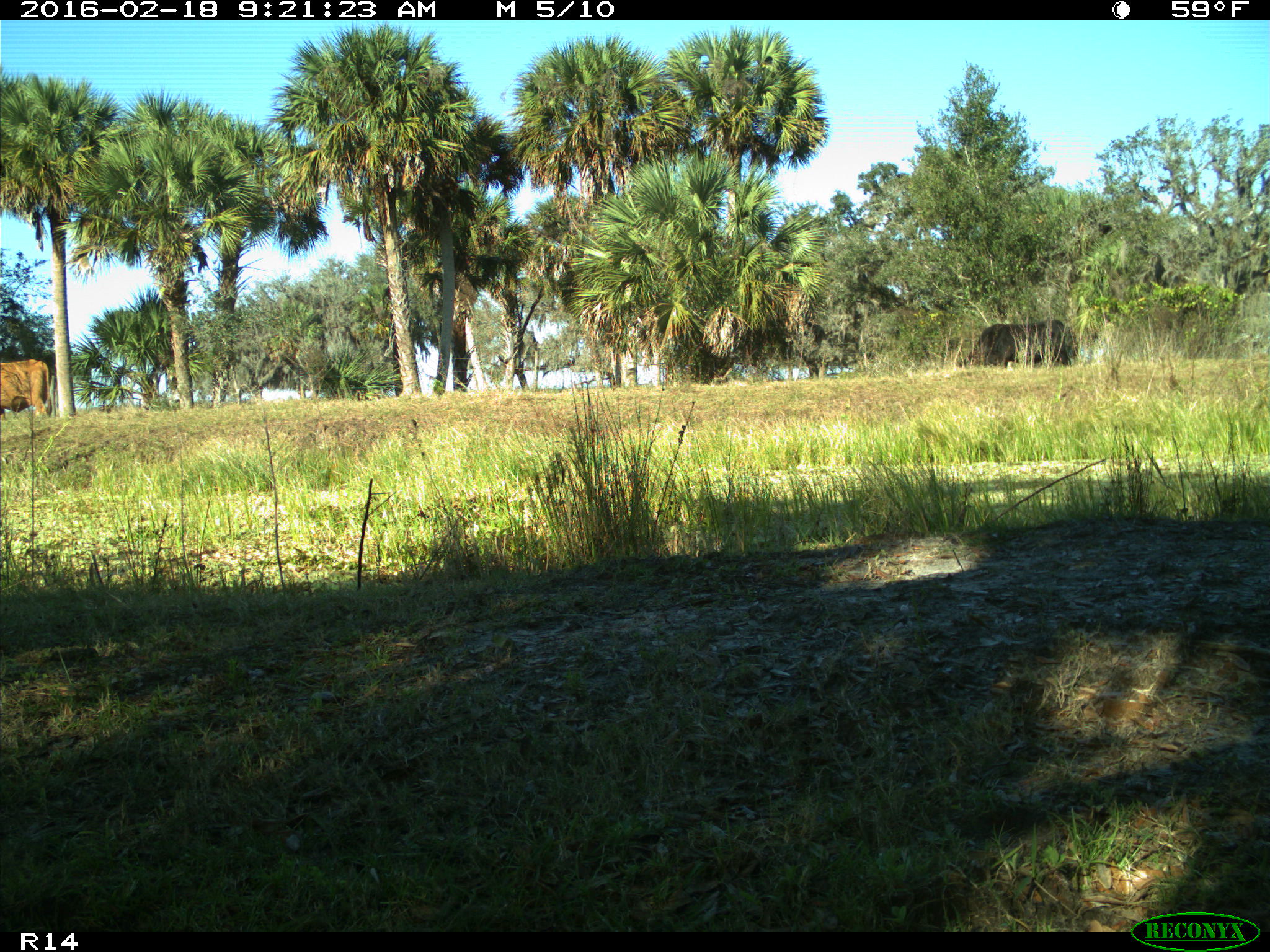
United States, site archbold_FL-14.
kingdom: Animalia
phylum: Chordata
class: Mammalia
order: Artiodactyla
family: Bovidae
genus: Bos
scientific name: Bos taurus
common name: domestic cow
Bos taurus (domestic cow).